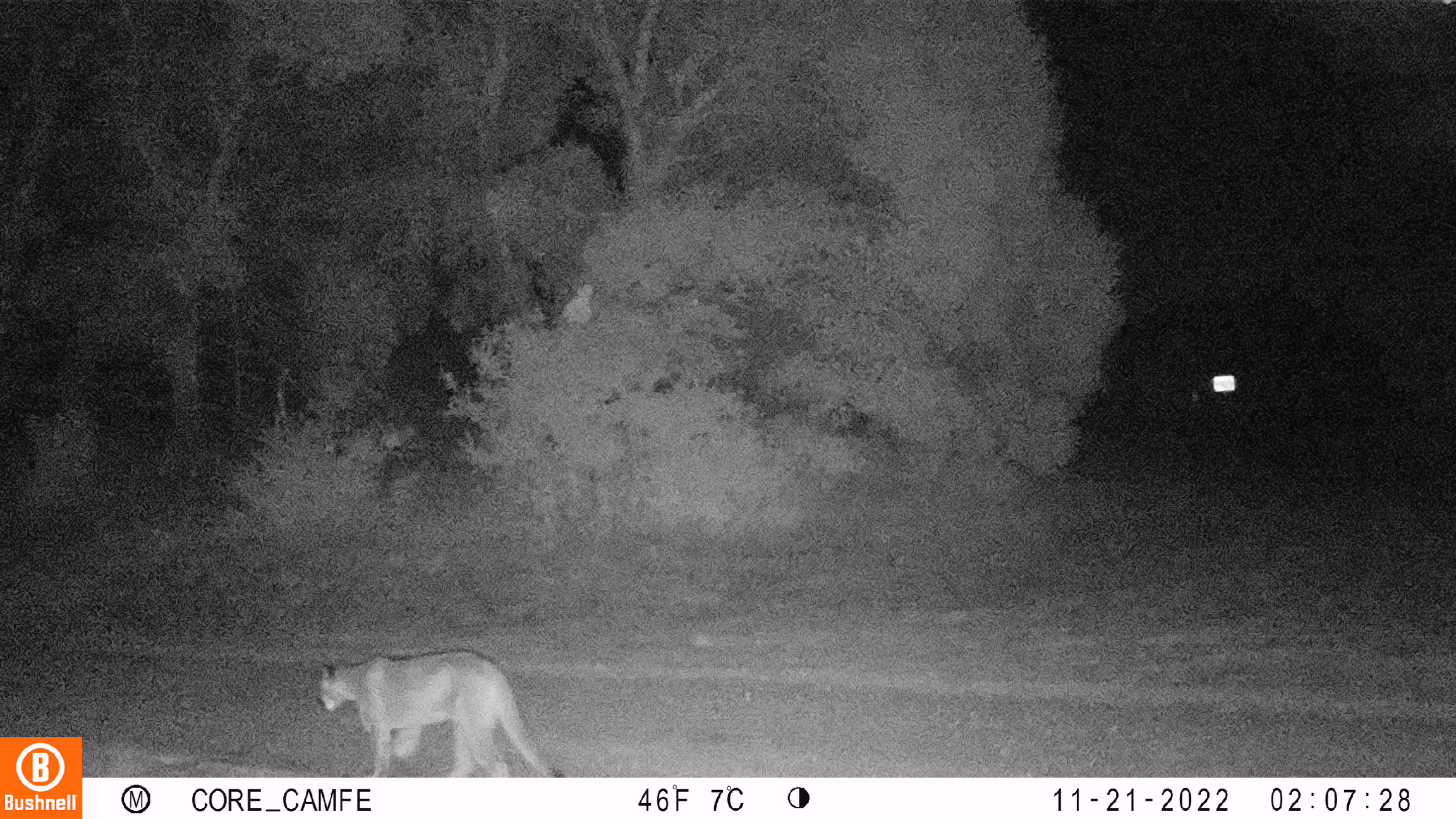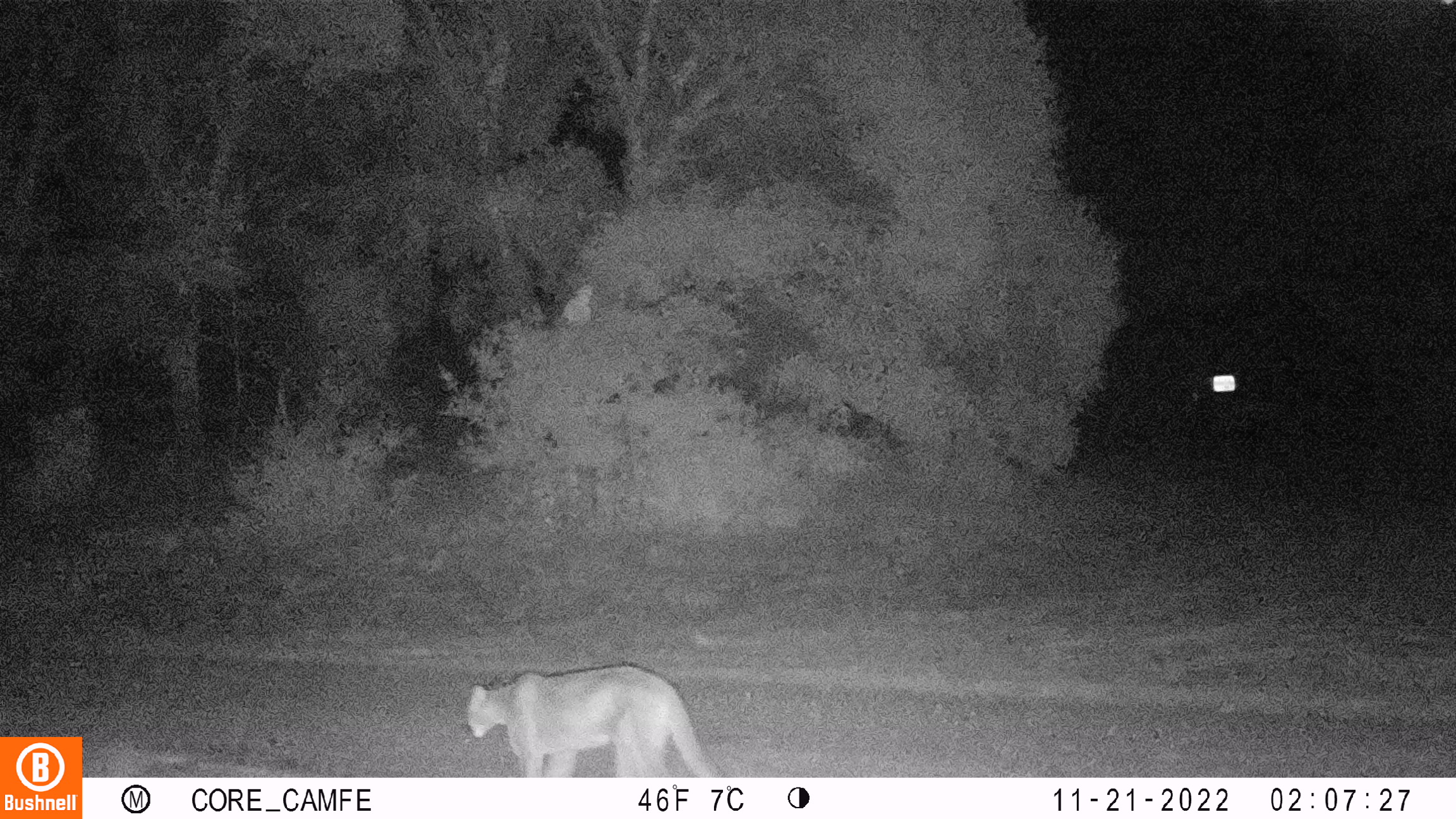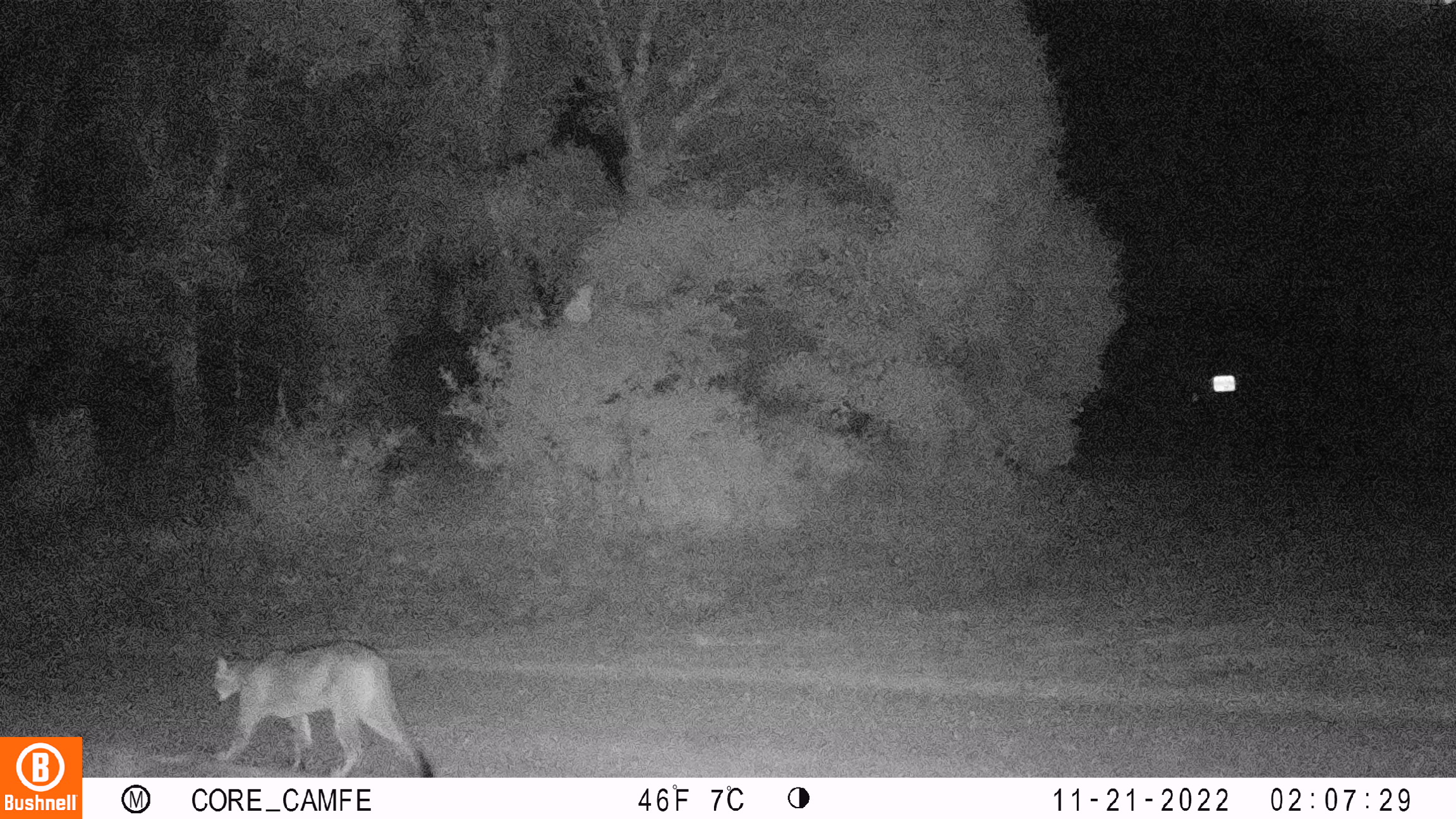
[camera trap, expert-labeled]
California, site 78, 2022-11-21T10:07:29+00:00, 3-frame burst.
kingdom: Animalia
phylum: Chordata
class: Mammalia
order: Carnivora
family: Felidae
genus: Puma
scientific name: Puma concolor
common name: puma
Puma (Puma concolor).